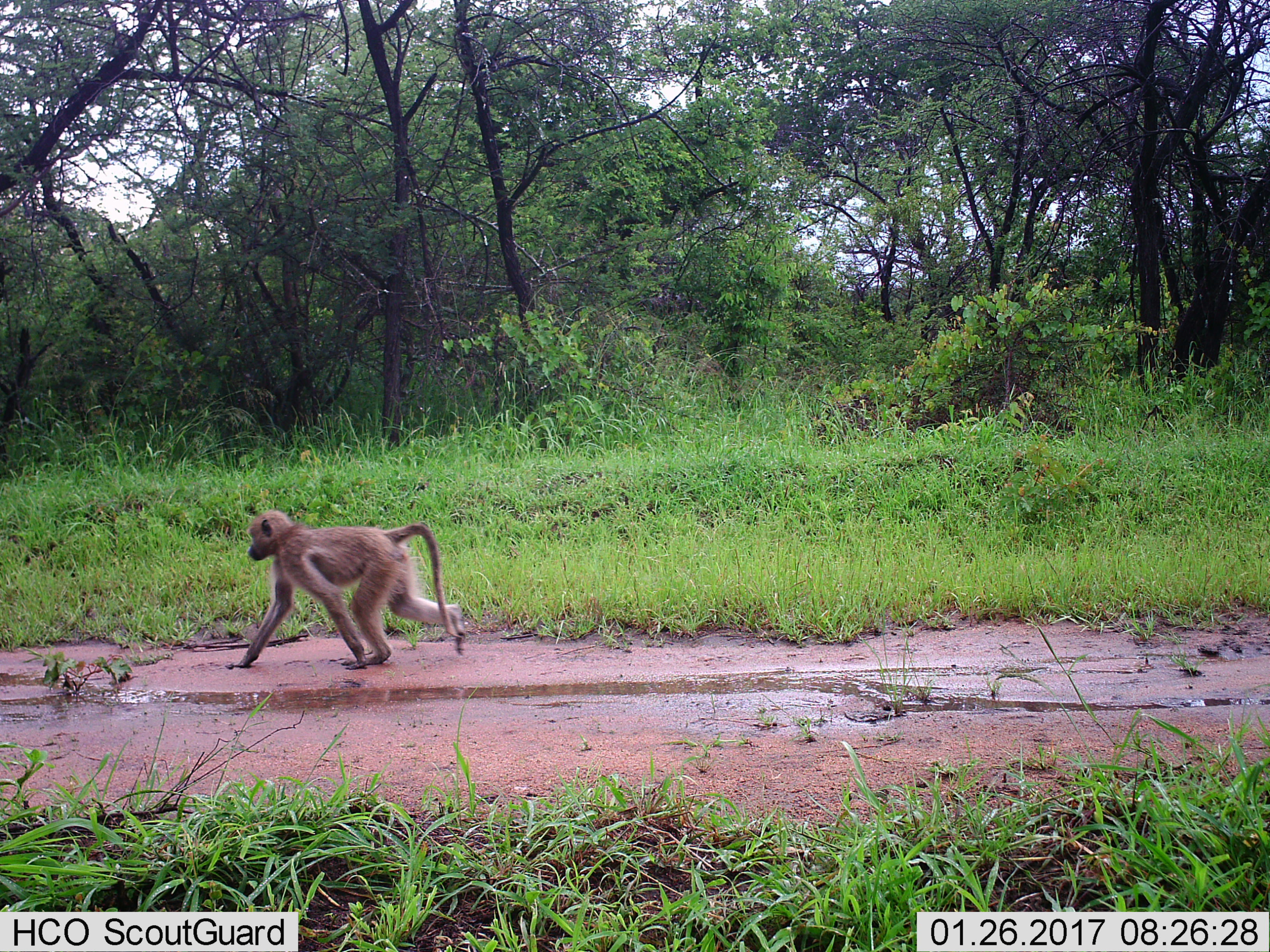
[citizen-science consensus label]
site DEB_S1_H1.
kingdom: Animalia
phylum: Chordata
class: Mammalia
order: Primates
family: Cercopithecidae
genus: Papio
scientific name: Papio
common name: baboon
Baboon (Papio), count 1. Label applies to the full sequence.